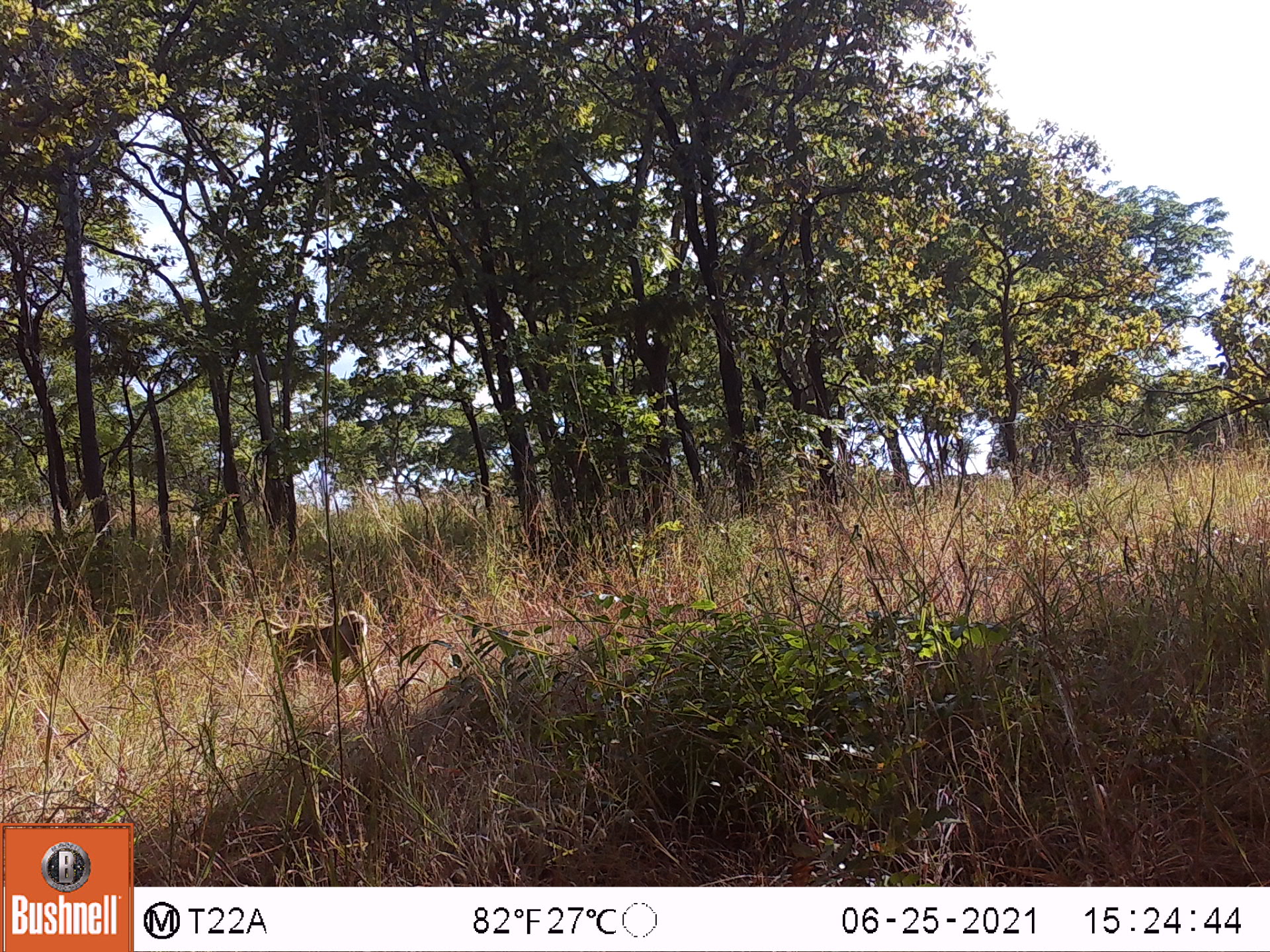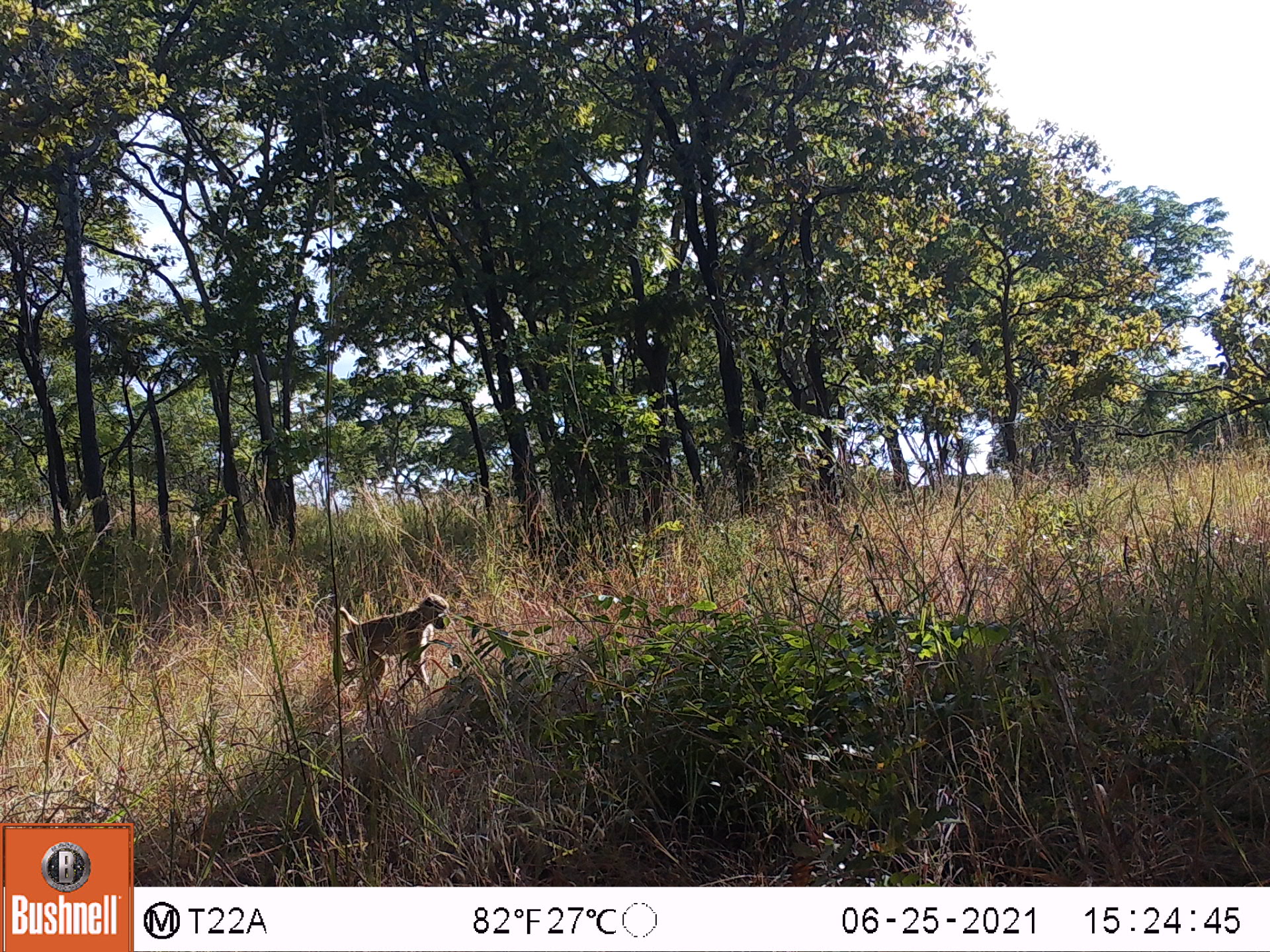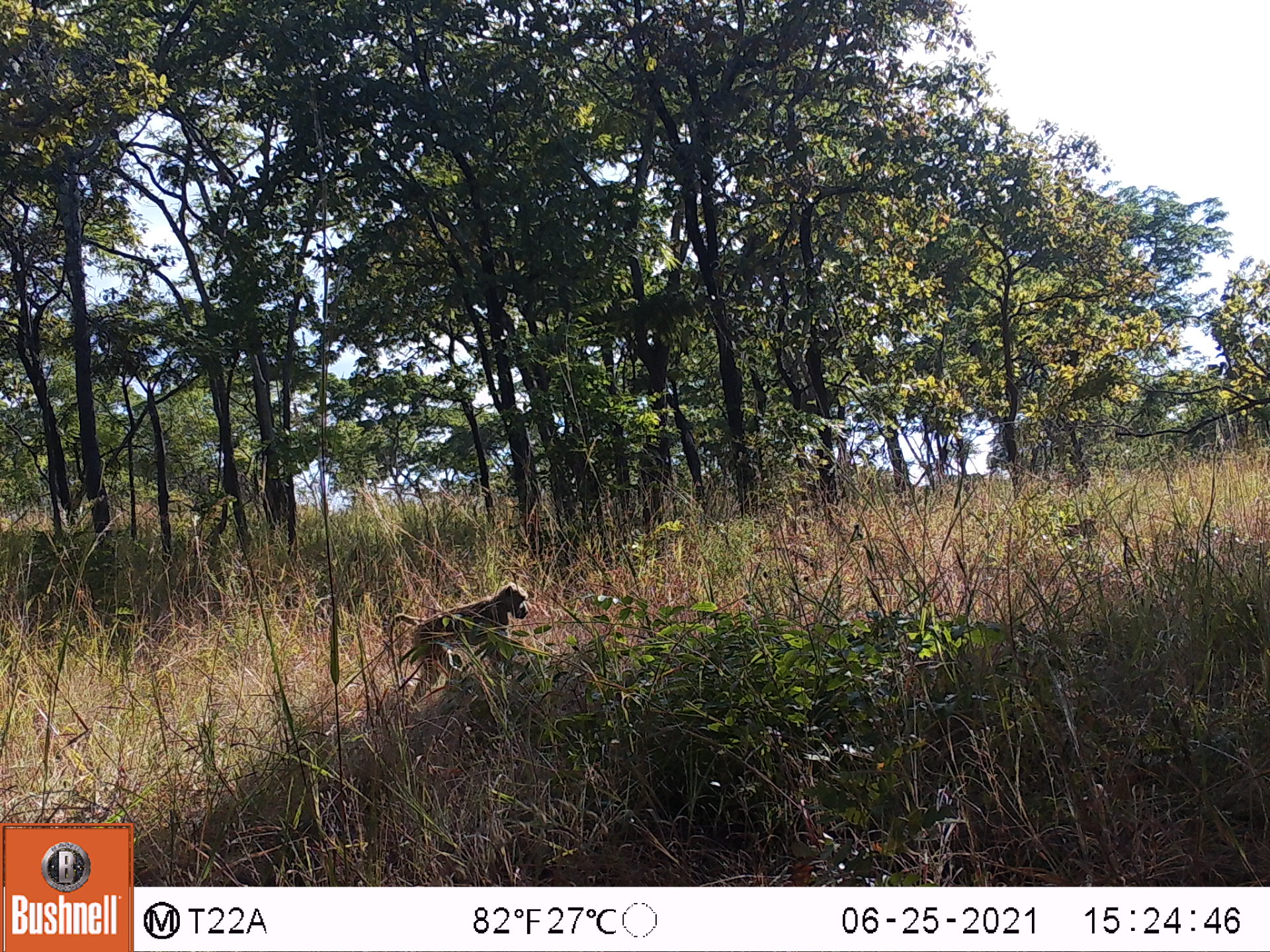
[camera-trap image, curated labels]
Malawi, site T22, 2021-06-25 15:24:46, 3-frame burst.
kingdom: Animalia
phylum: Chordata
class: Mammalia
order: Primates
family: Cercopithecidae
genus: Papio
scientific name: Papio cynocephalus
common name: yellow baboon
Yellow baboon (Papio cynocephalus), count 1.